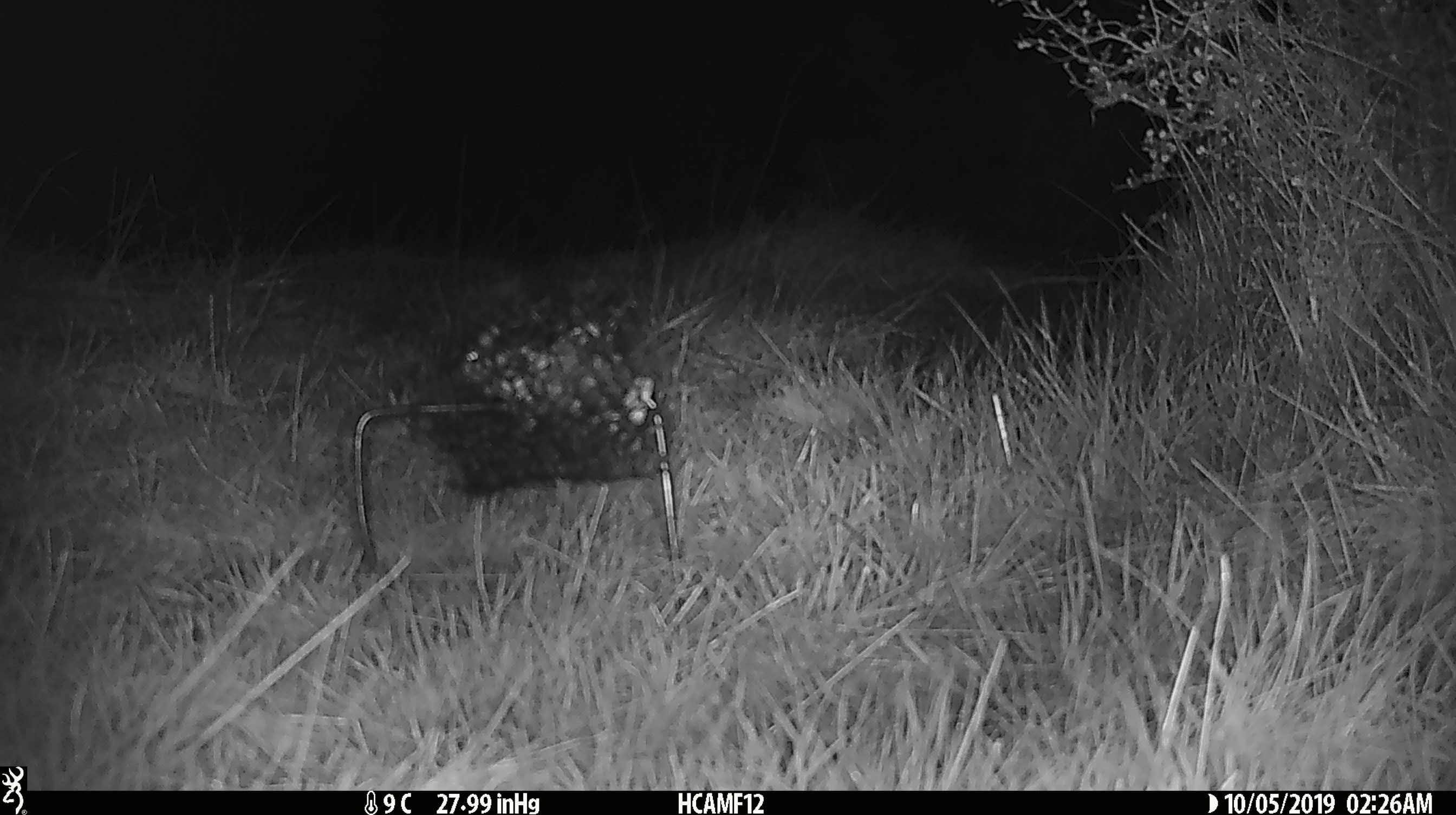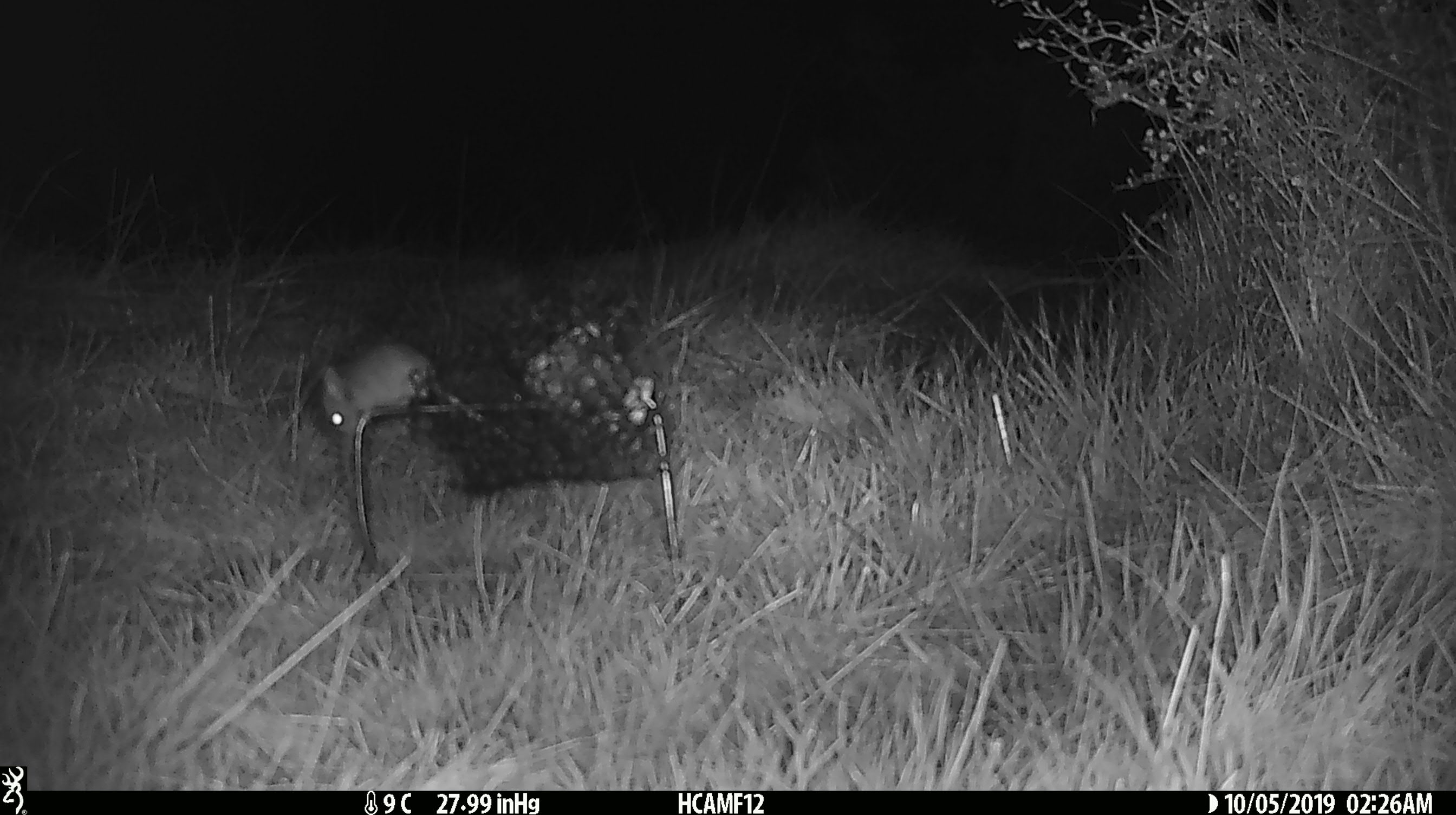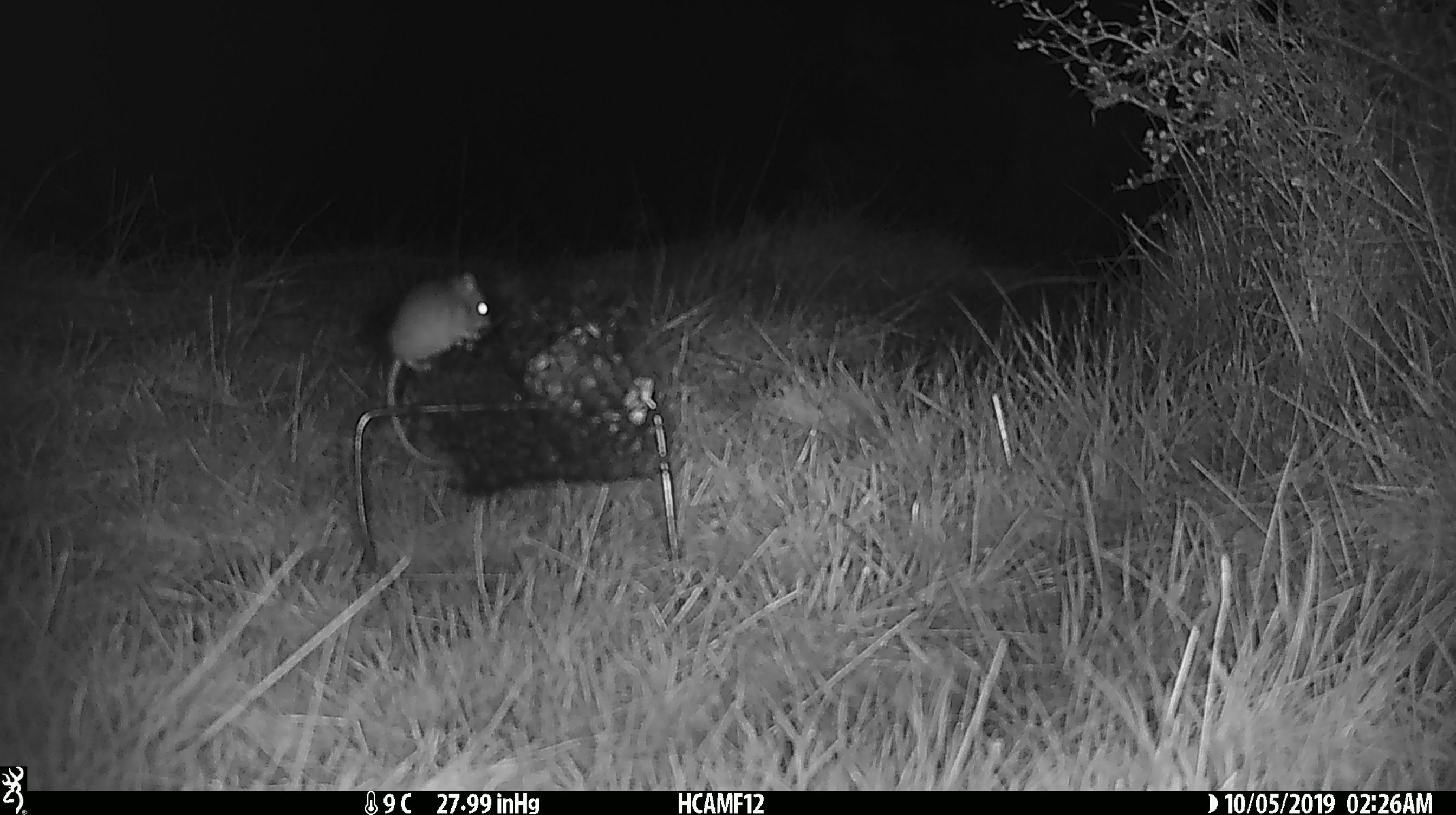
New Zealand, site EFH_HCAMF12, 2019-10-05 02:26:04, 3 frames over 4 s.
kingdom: Animalia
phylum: Chordata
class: Mammalia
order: Rodentia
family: Muridae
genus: Mus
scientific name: Mus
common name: mouse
Mouse (Mus).